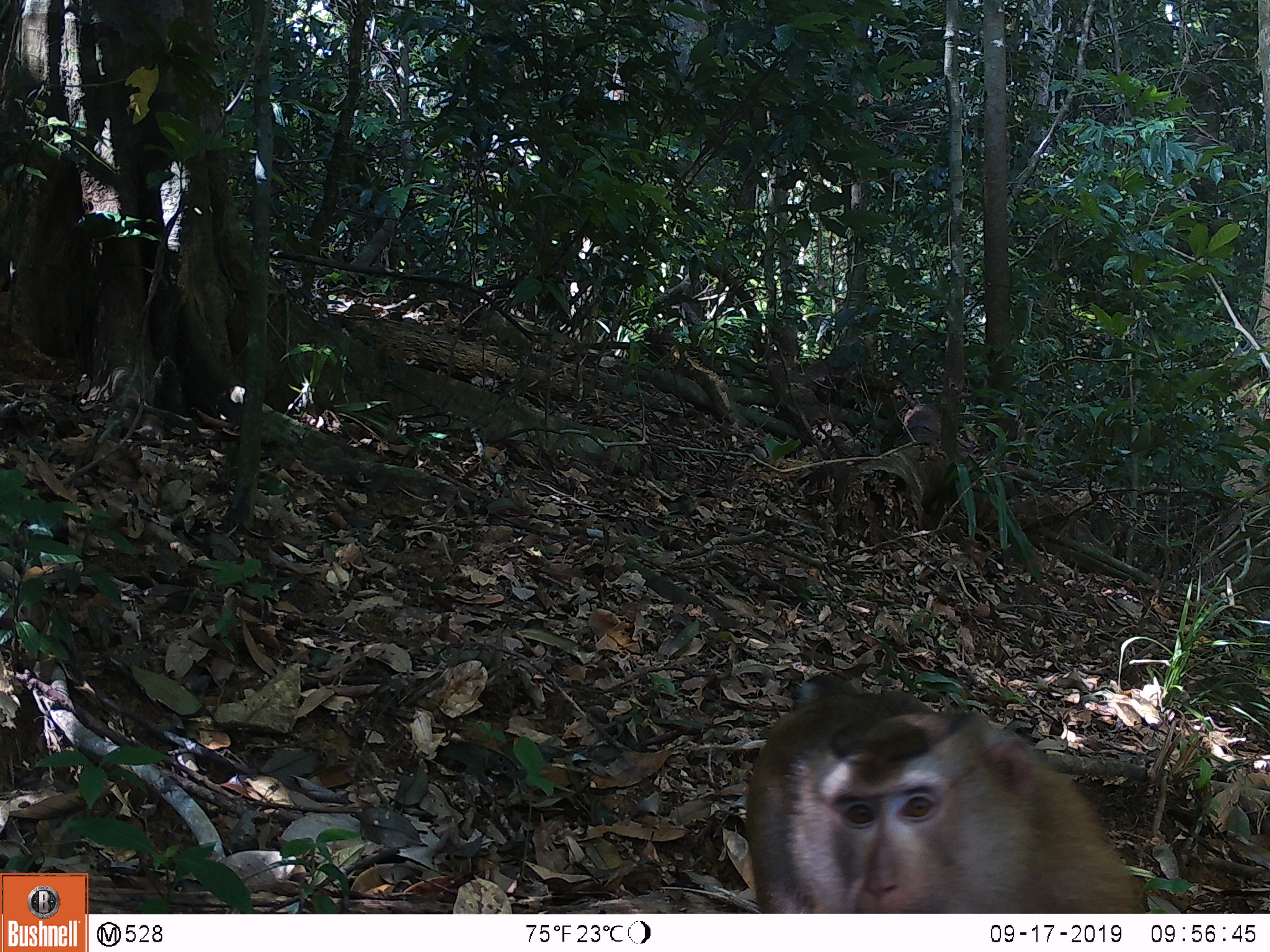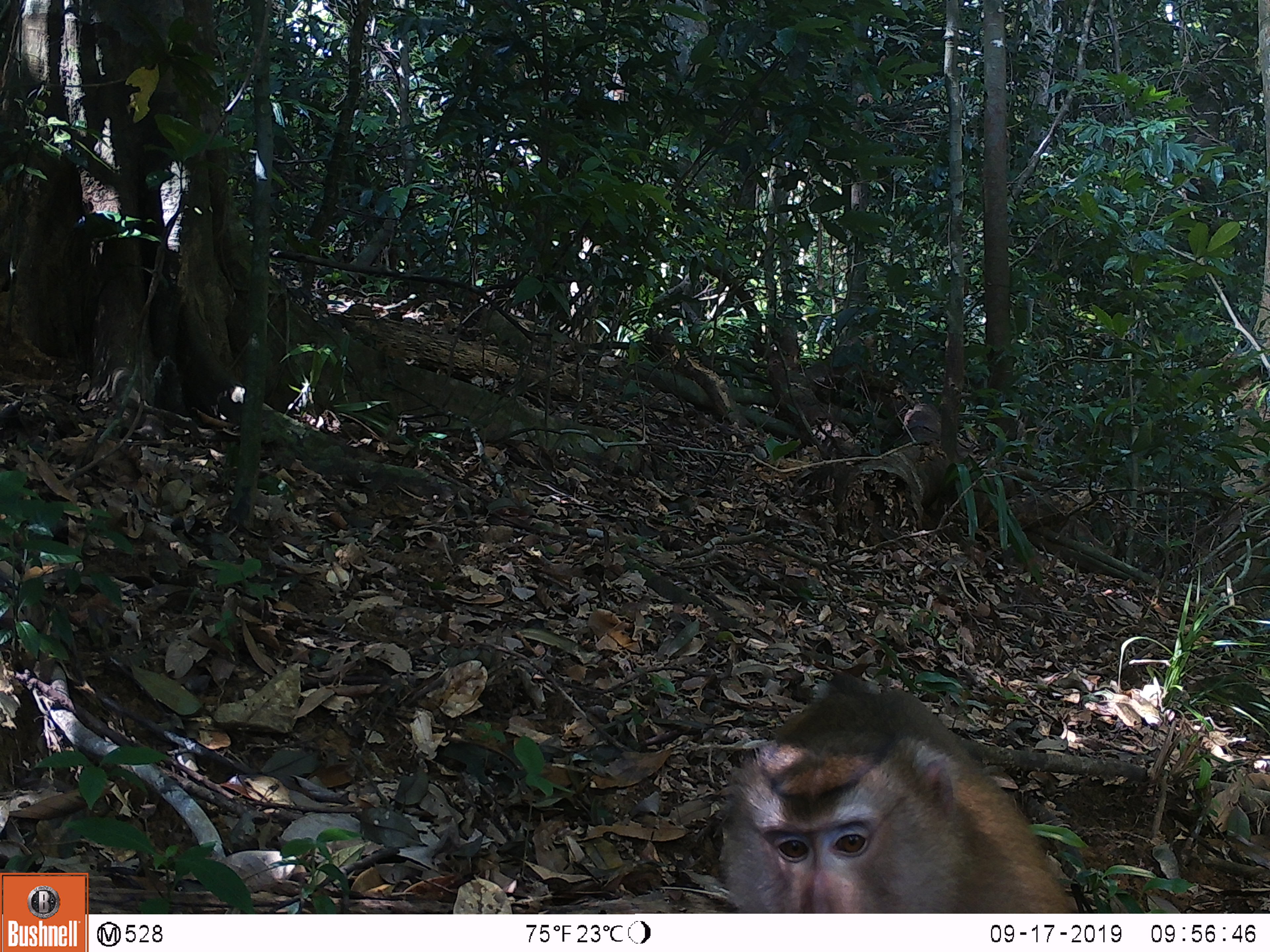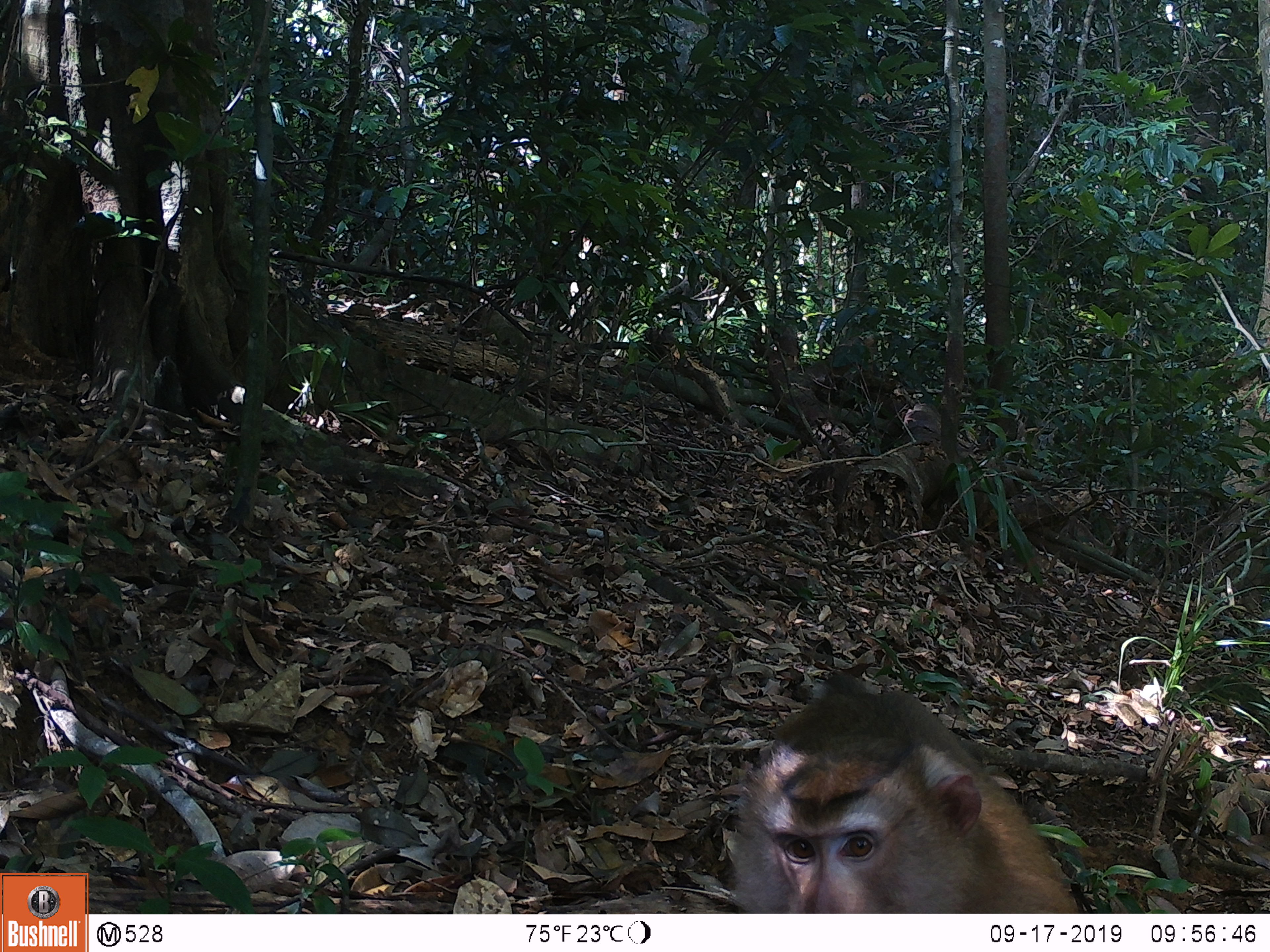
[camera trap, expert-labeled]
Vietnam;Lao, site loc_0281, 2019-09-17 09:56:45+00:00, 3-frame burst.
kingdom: Animalia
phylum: Chordata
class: Mammalia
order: Primates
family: Cercopithecidae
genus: Macaca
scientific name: Macaca nemestrina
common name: pig-tailed macaque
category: pig tailed macaque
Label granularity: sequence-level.